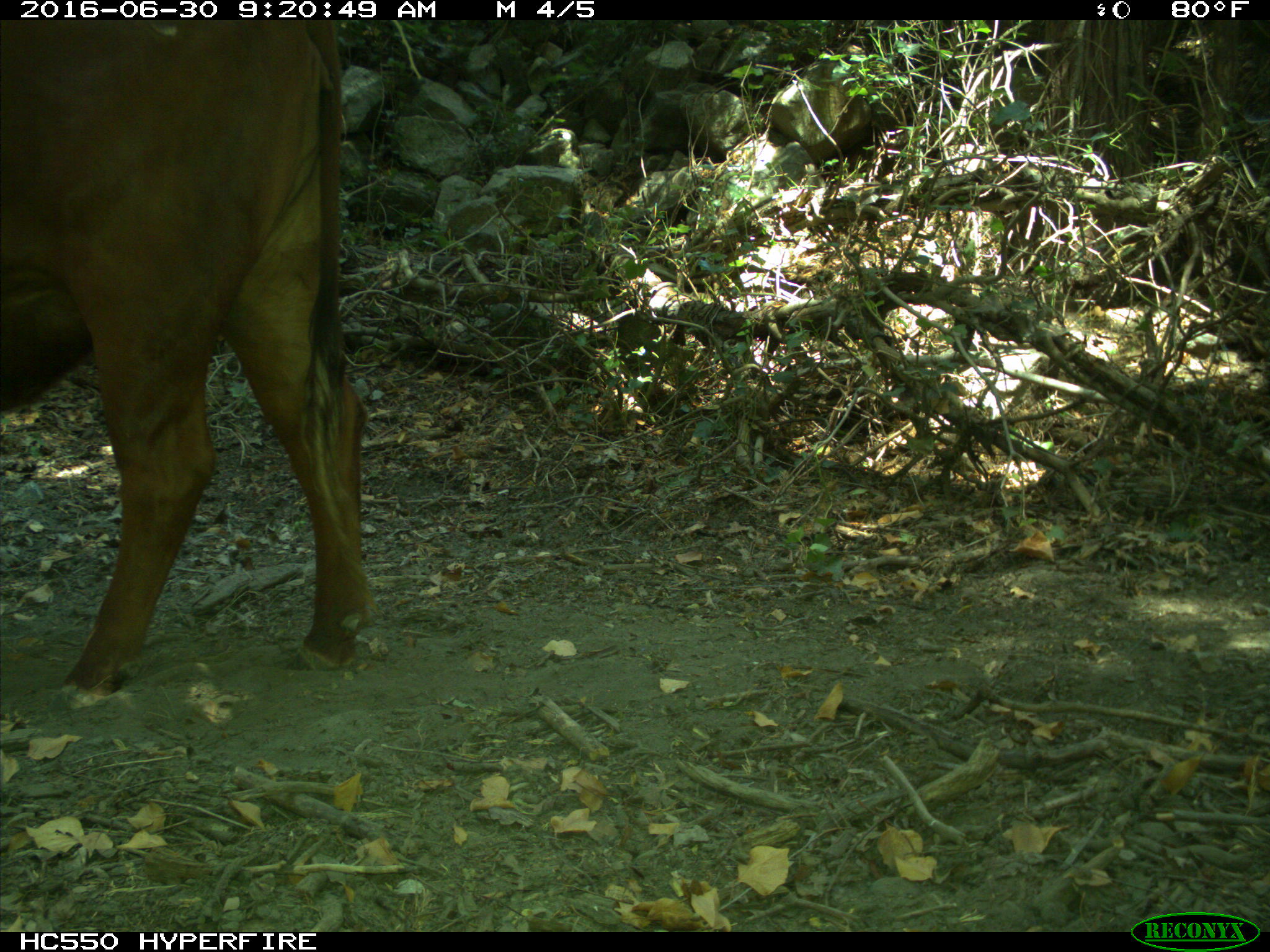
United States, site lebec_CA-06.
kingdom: Animalia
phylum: Chordata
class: Mammalia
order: Artiodactyla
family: Bovidae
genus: Bos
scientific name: Bos taurus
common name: domestic cow